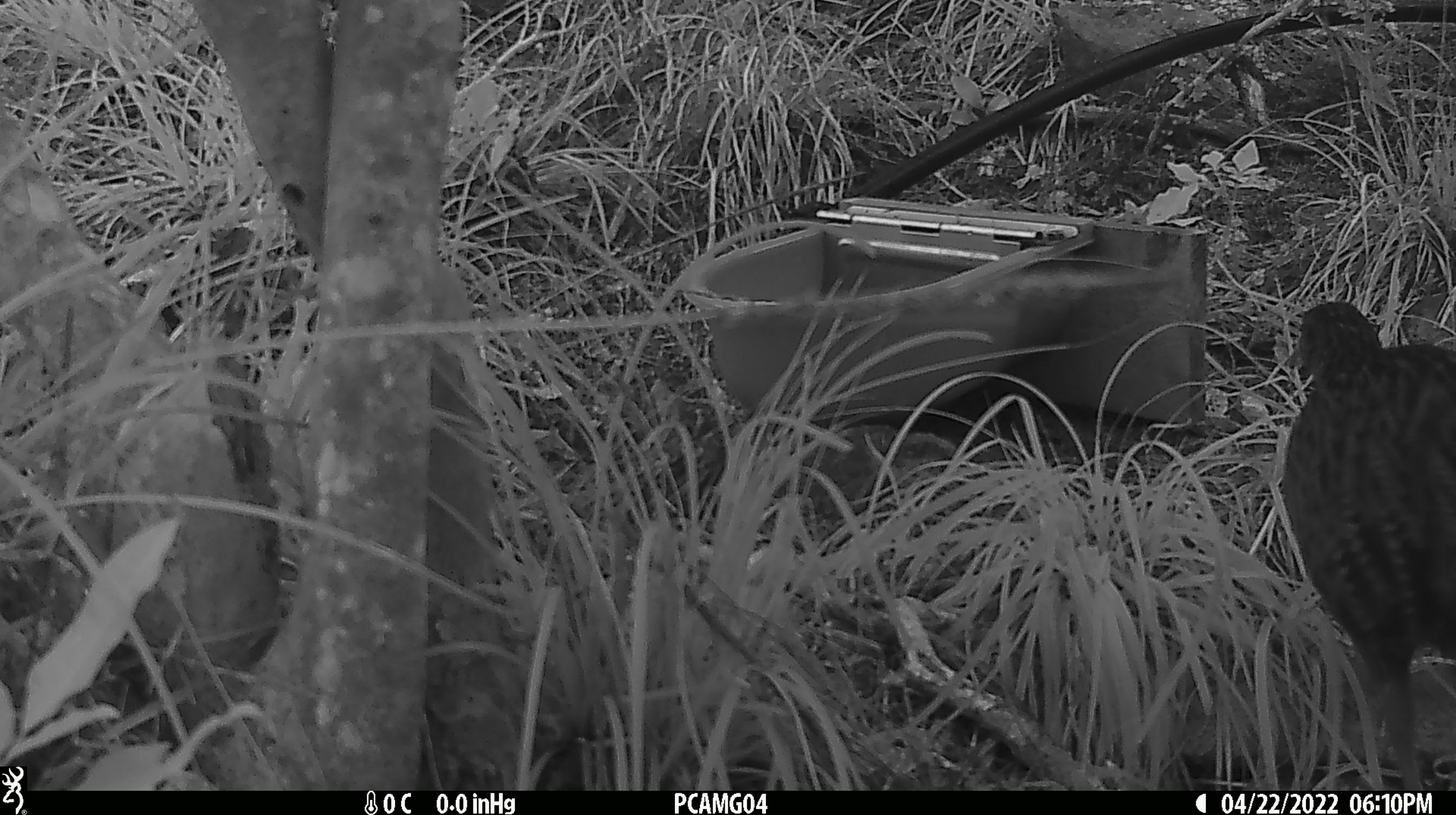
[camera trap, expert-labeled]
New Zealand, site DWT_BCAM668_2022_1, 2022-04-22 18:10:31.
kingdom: Animalia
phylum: Chordata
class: Aves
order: Gruiformes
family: Rallidae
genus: Gallirallus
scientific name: Gallirallus australis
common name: weka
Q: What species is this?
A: Weka (Gallirallus australis).